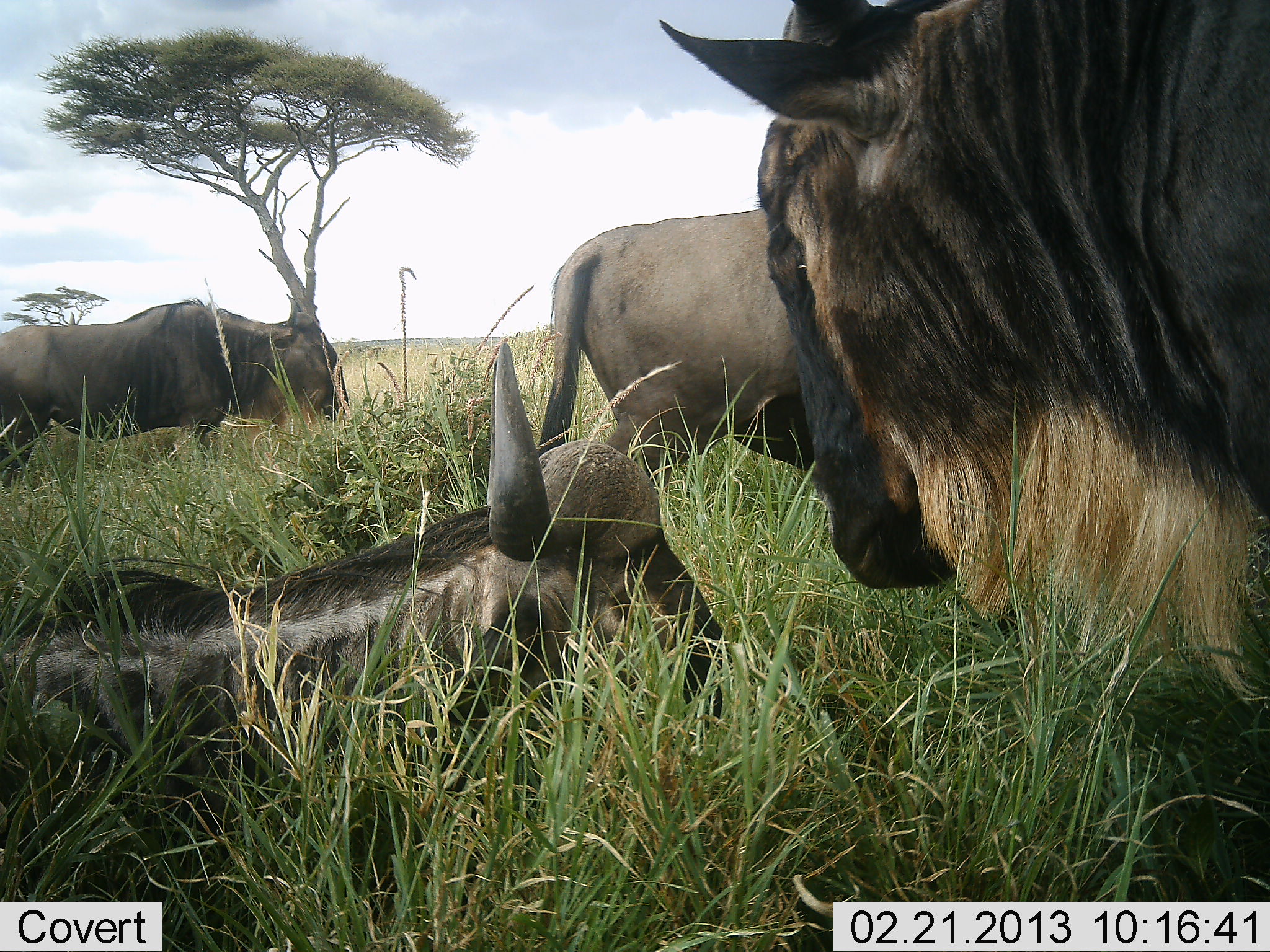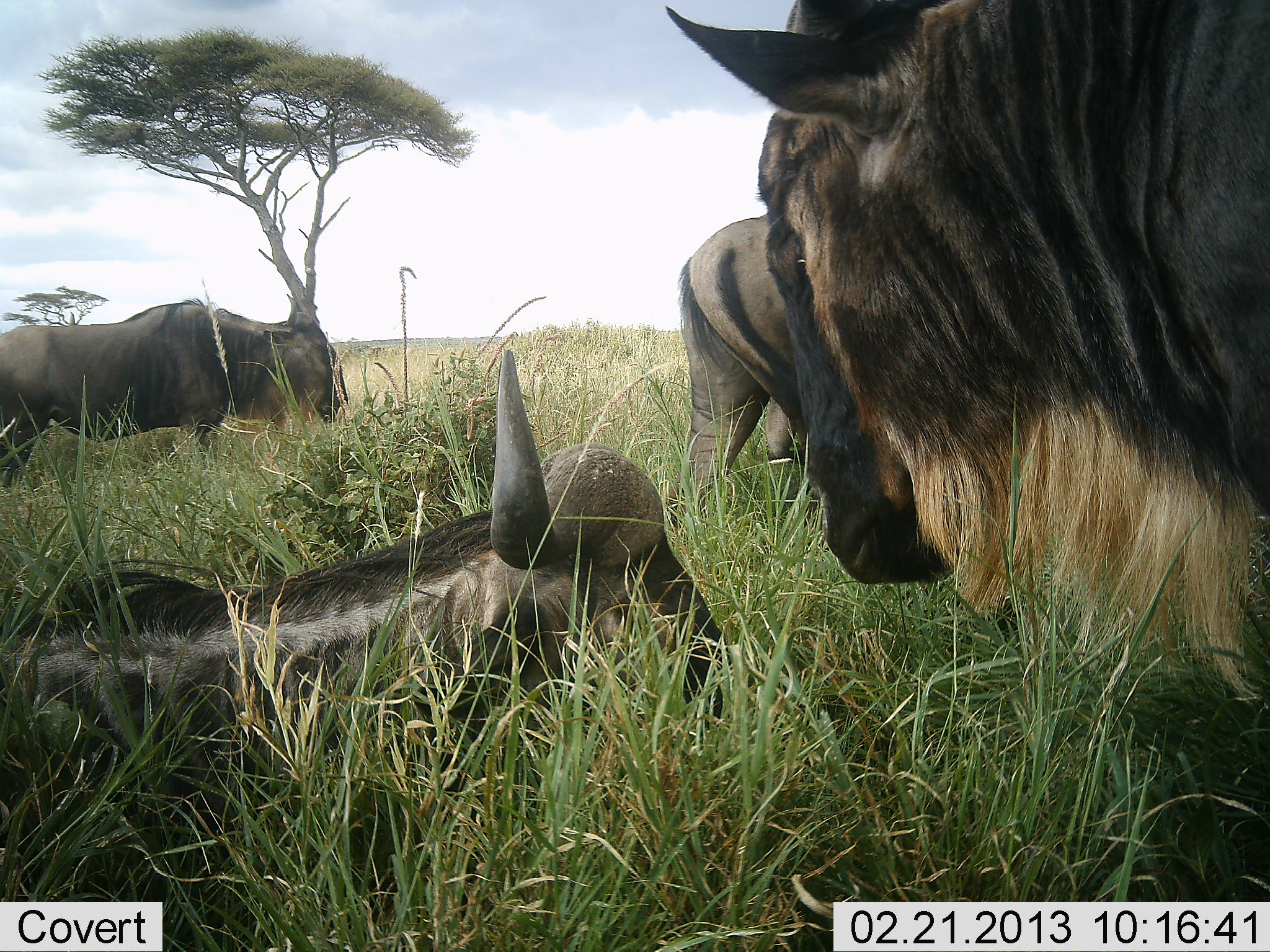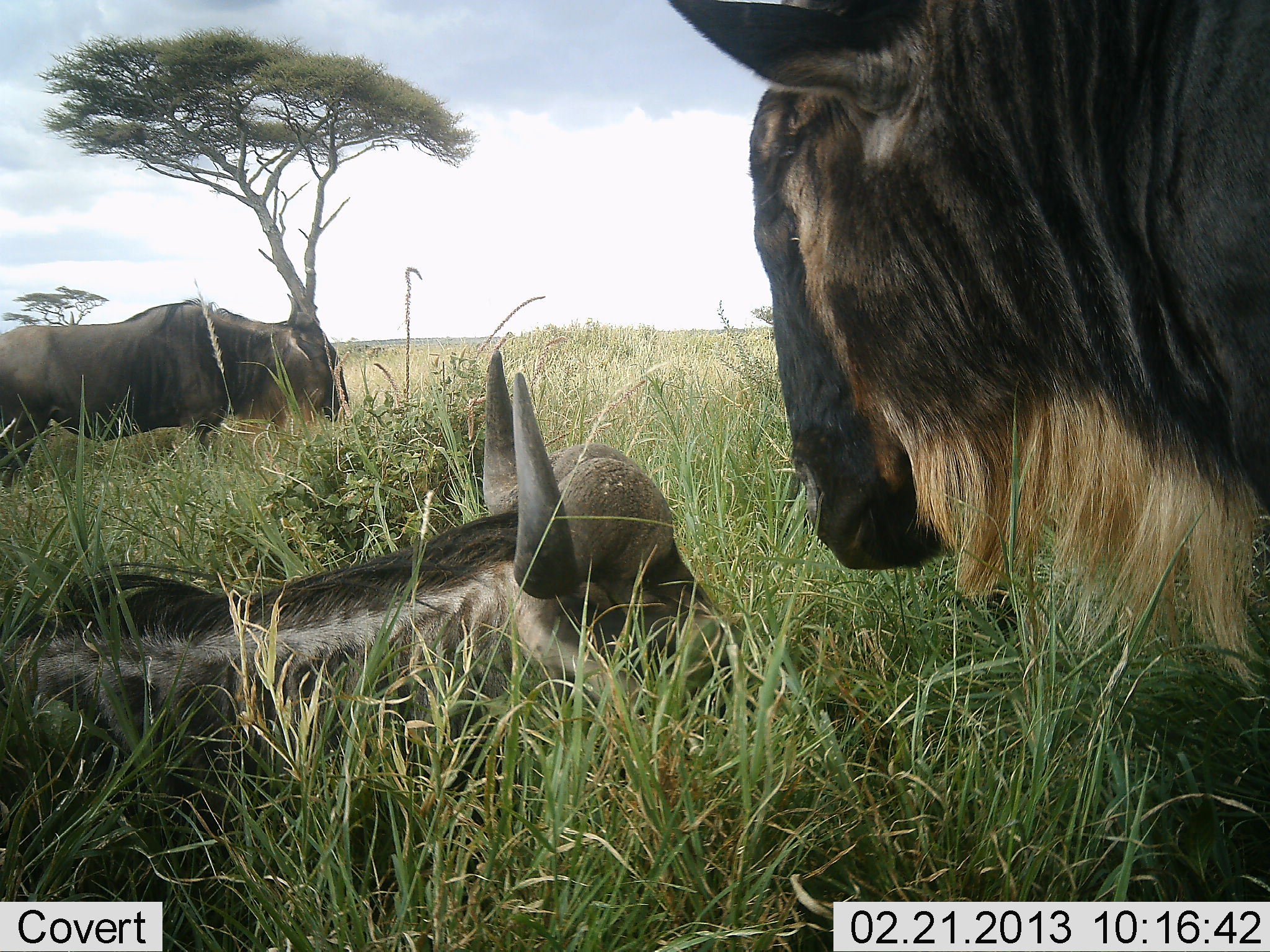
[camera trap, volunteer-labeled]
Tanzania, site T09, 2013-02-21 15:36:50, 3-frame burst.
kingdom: Animalia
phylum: Chordata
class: Mammalia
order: Artiodactyla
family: Bovidae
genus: Connochaetes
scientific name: Connochaetes taurinus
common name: blue wildebeest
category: wildebeest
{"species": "wildebeest (blue wildebeest) (Connochaetes taurinus)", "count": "4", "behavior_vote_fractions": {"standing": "71%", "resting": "96%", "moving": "39%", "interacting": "7%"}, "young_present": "4%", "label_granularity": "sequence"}